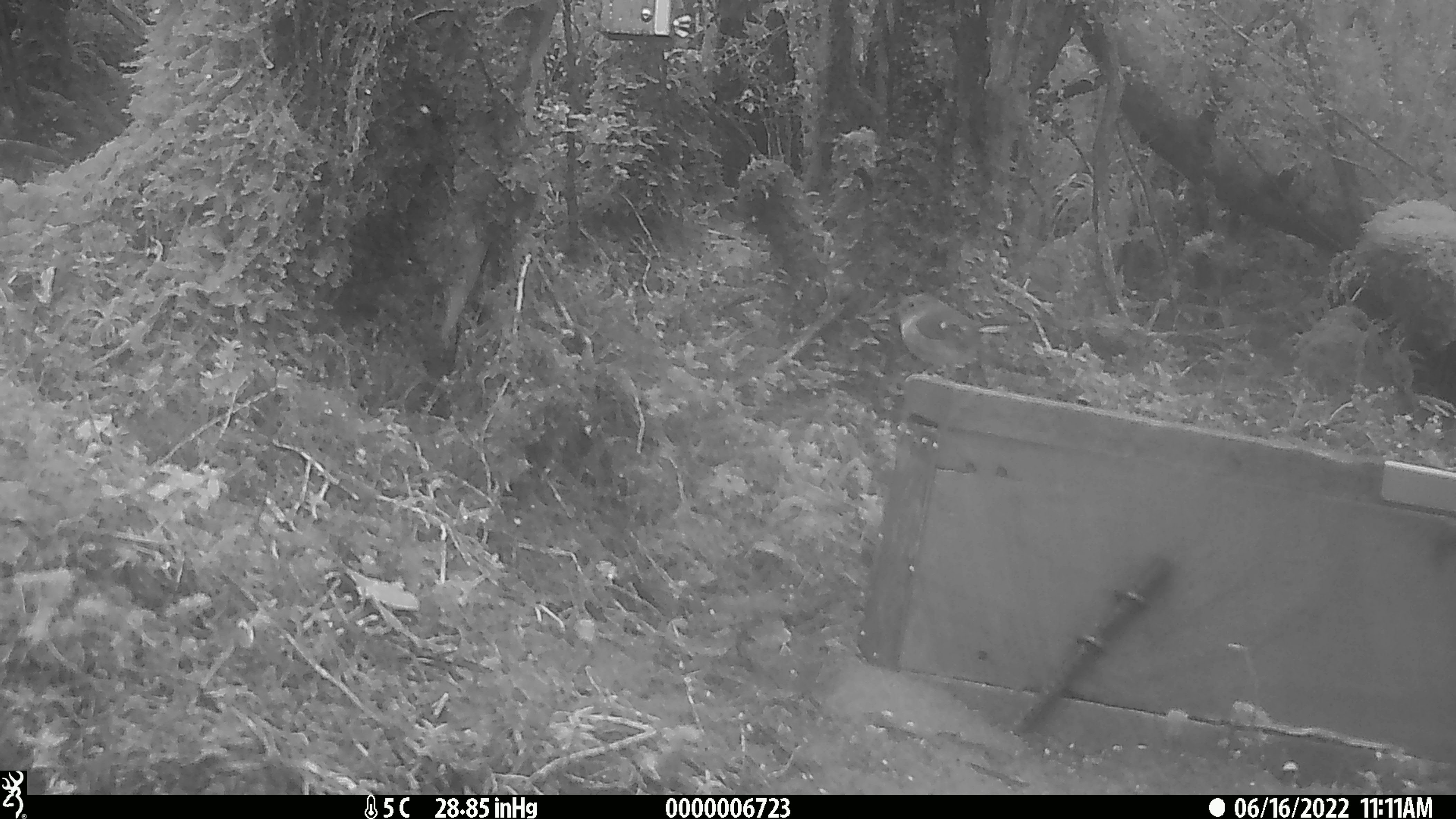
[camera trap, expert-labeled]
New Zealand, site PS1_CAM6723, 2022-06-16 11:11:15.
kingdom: Animalia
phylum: Chordata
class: Aves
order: Passeriformes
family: Petroicidae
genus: Petroica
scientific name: Petroica macrocephala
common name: tomtit